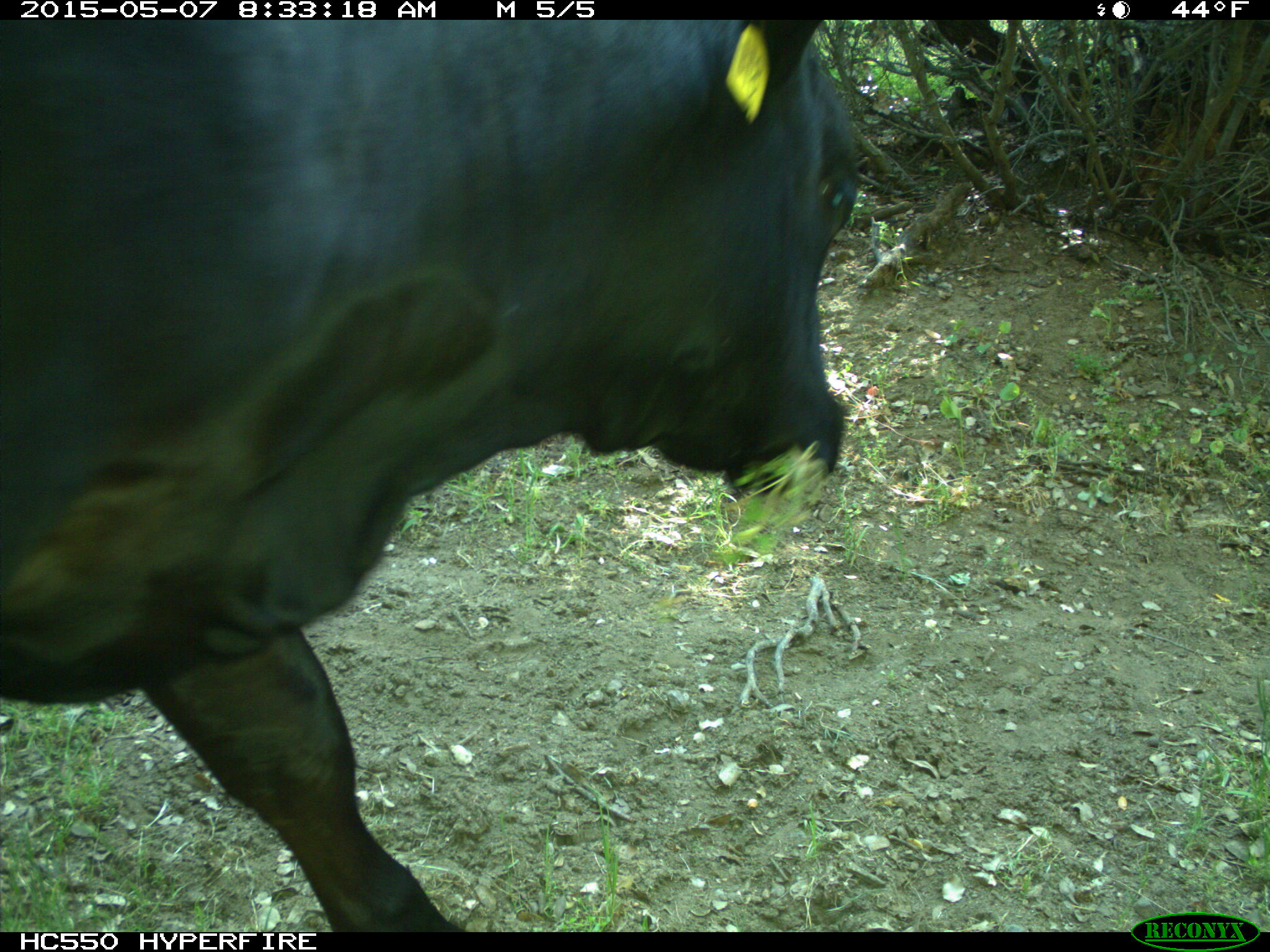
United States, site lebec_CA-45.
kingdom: Animalia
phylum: Chordata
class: Mammalia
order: Artiodactyla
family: Bovidae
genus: Bos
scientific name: Bos taurus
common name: domestic cow